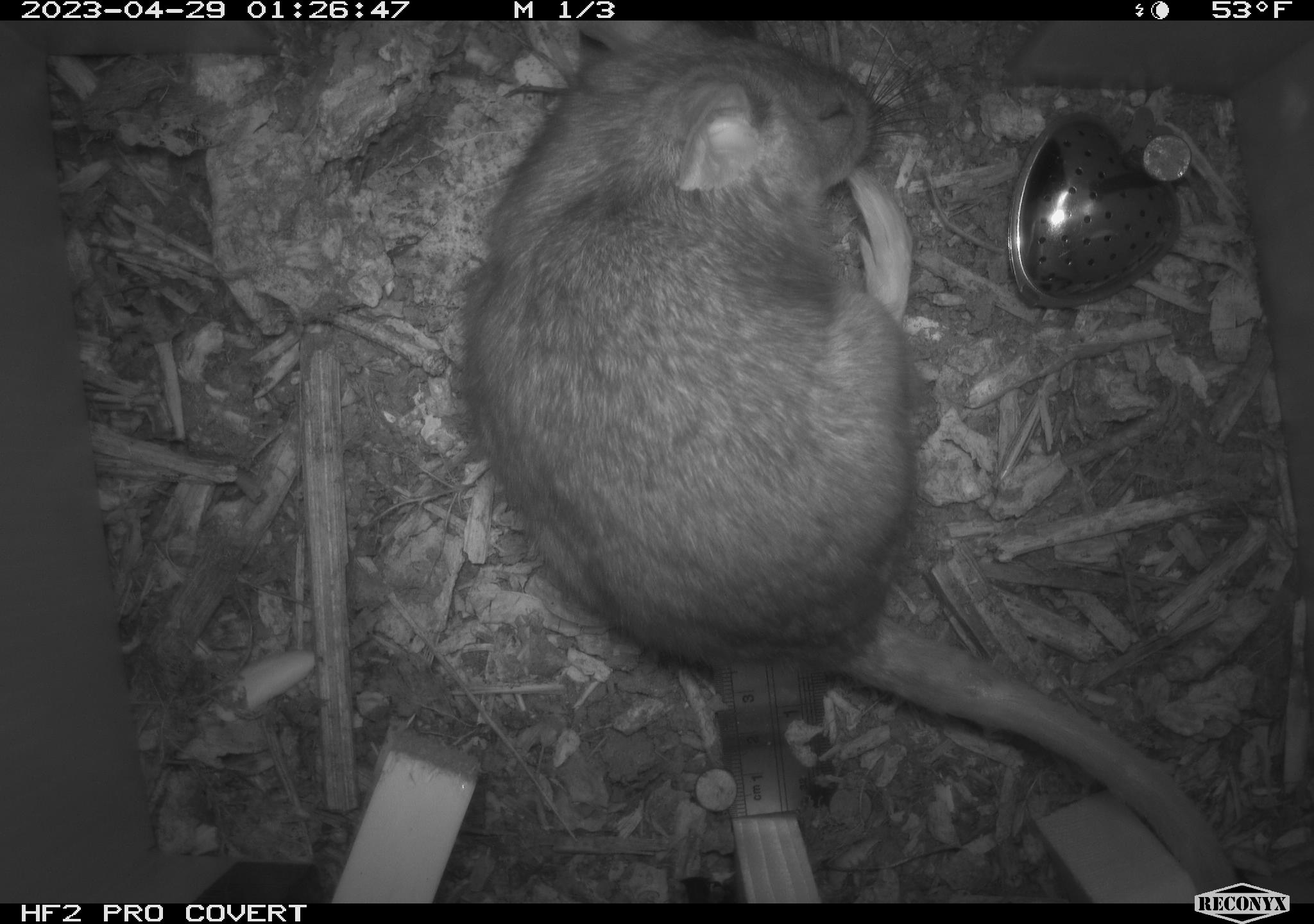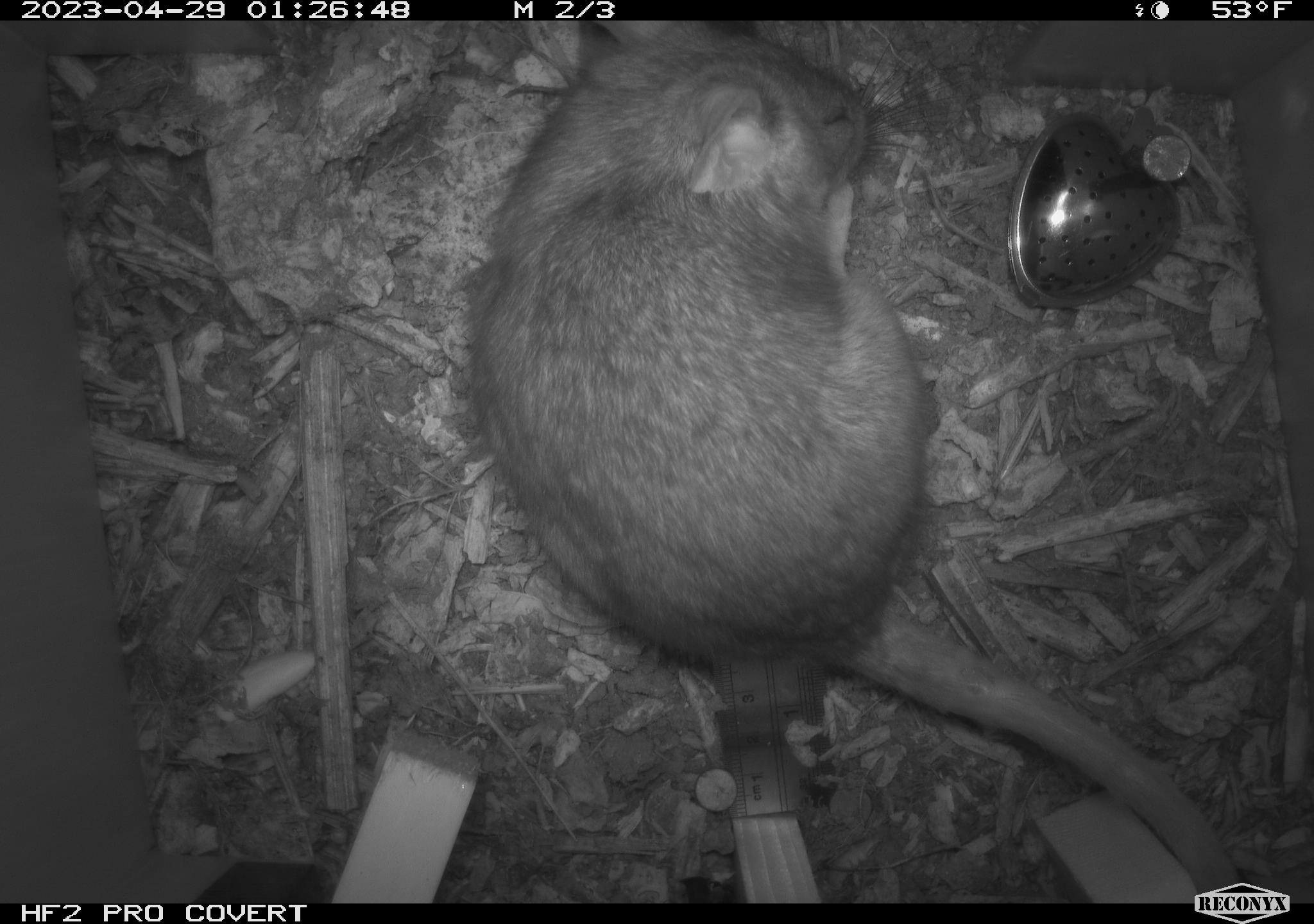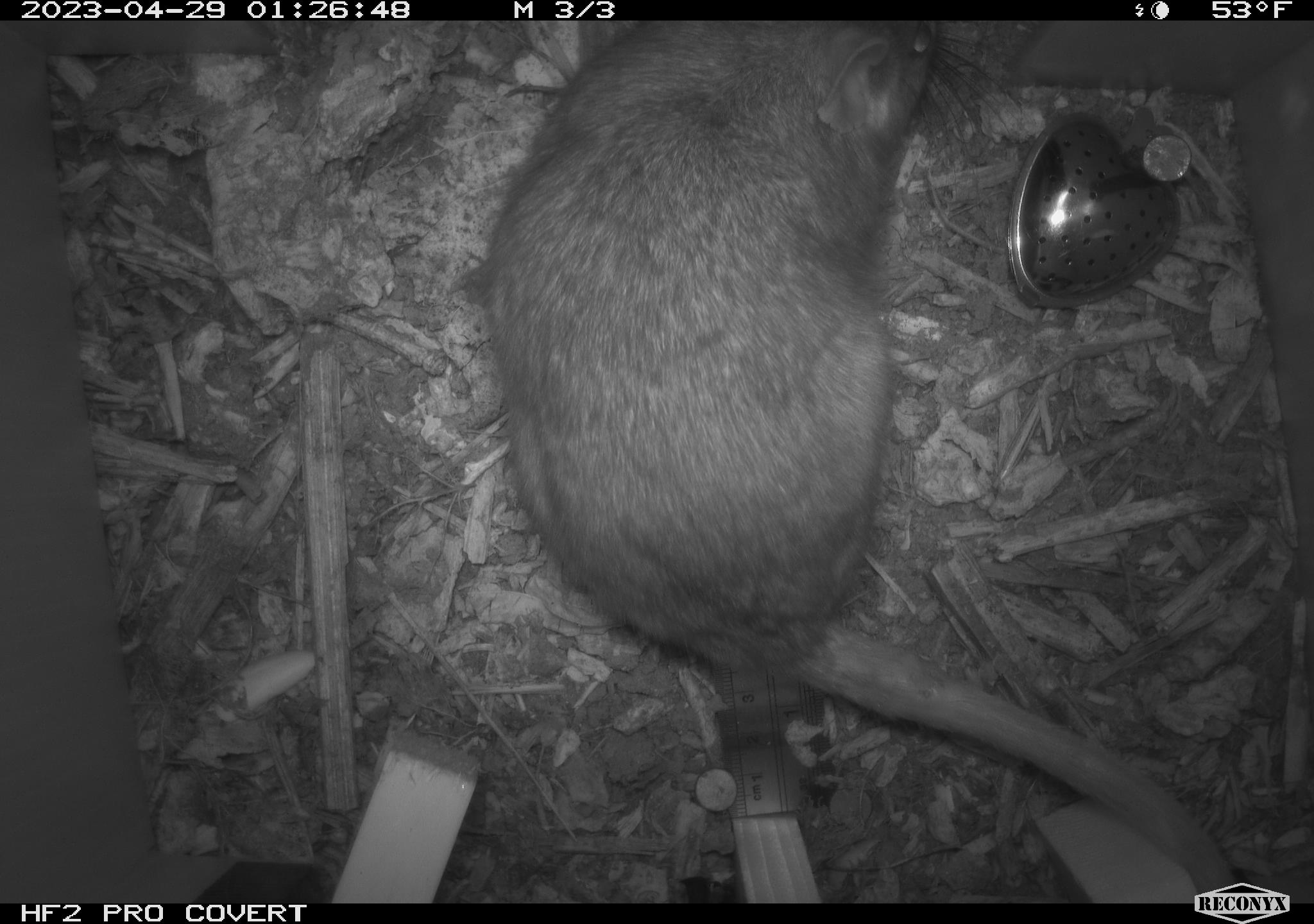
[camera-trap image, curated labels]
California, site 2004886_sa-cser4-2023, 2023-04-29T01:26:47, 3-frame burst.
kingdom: Animalia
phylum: Chordata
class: Mammalia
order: Rodentia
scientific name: Rodentia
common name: woodrat or rat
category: woodrat or rat species